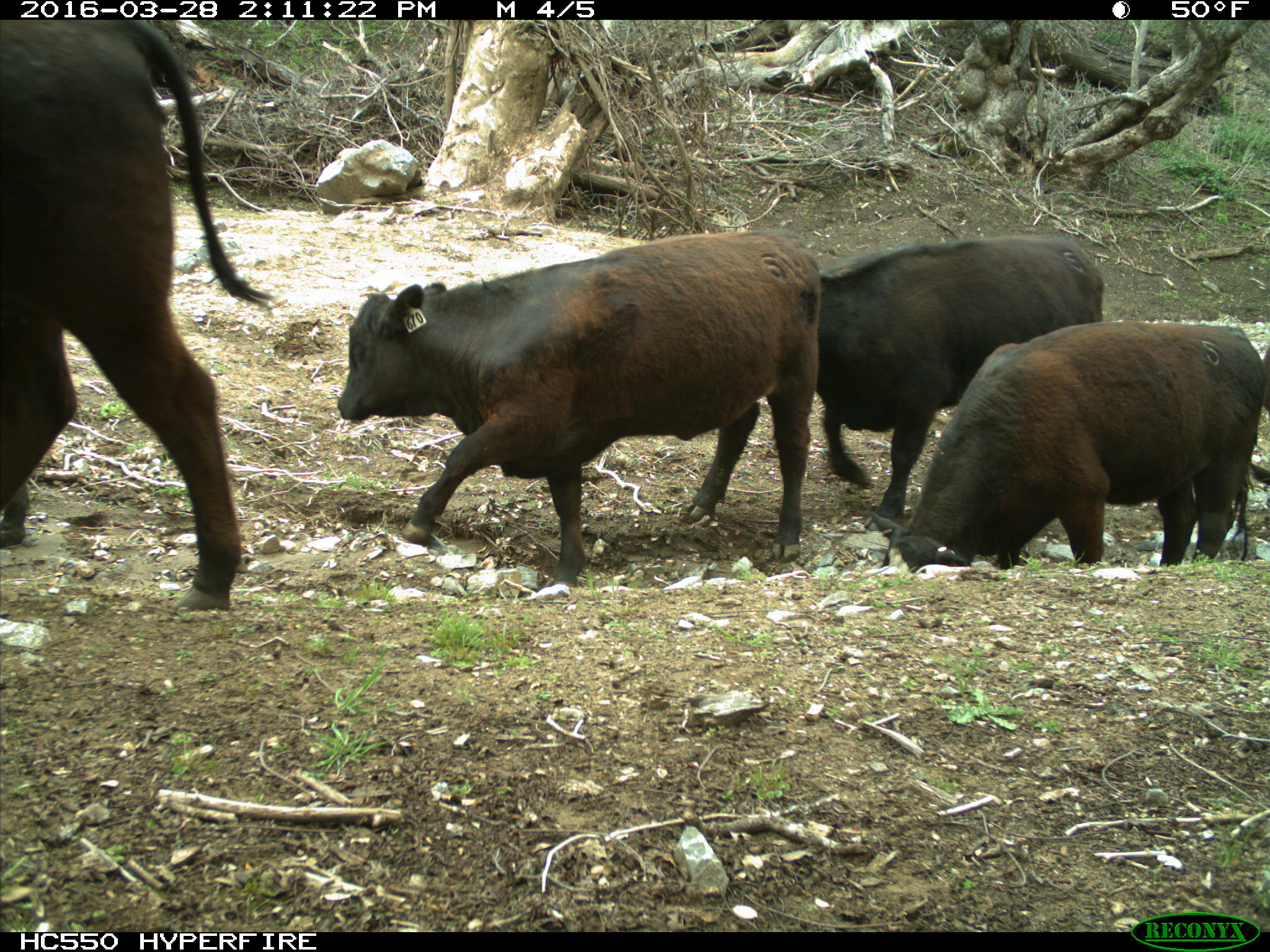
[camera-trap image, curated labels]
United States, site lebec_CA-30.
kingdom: Animalia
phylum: Chordata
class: Mammalia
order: Artiodactyla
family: Bovidae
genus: Bos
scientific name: Bos taurus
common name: domestic cow